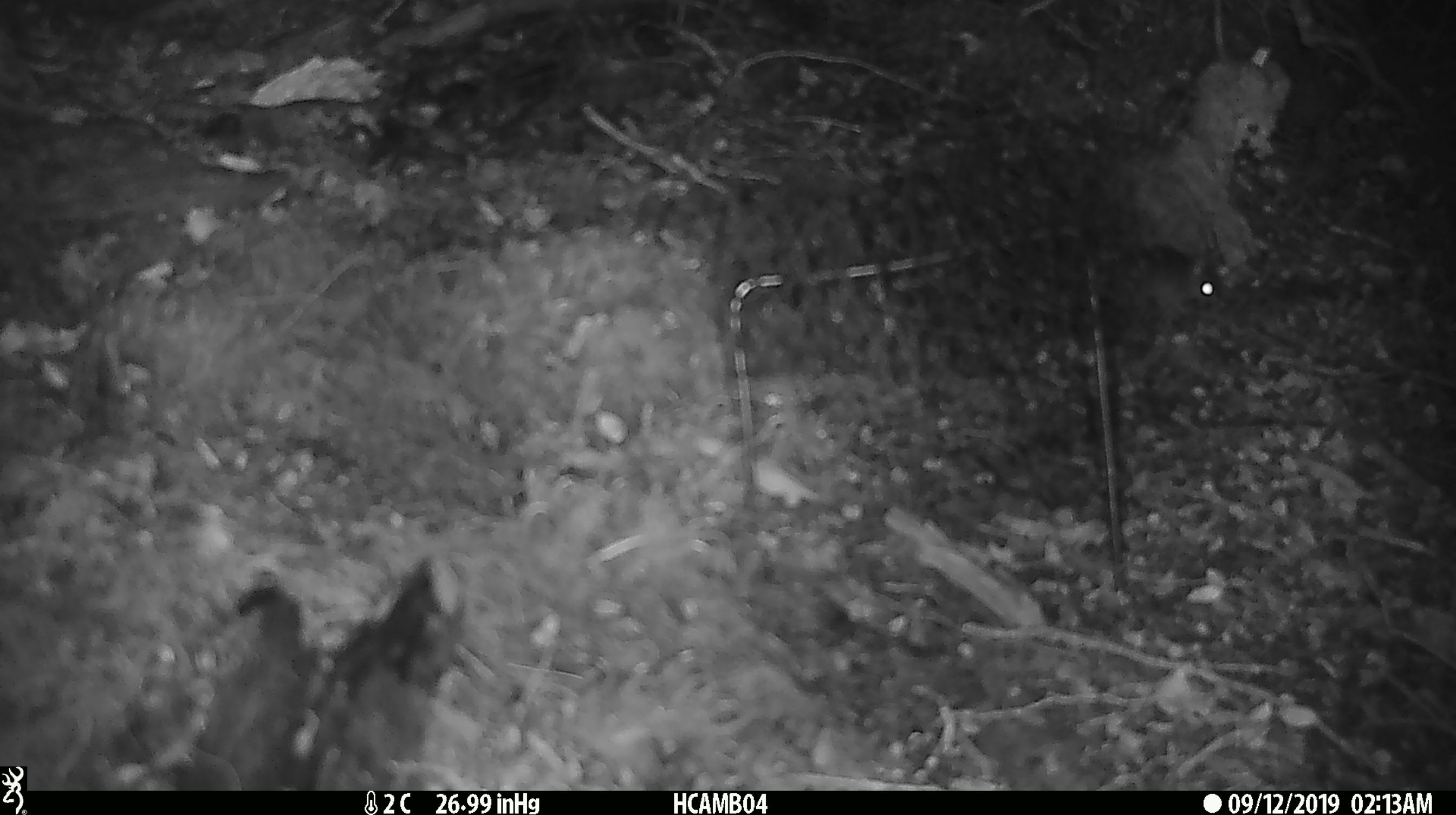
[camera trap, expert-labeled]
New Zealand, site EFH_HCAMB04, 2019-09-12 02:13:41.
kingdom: Animalia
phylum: Chordata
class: Mammalia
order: Rodentia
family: Muridae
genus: Mus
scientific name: Mus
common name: mouse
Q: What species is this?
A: Mouse (Mus).